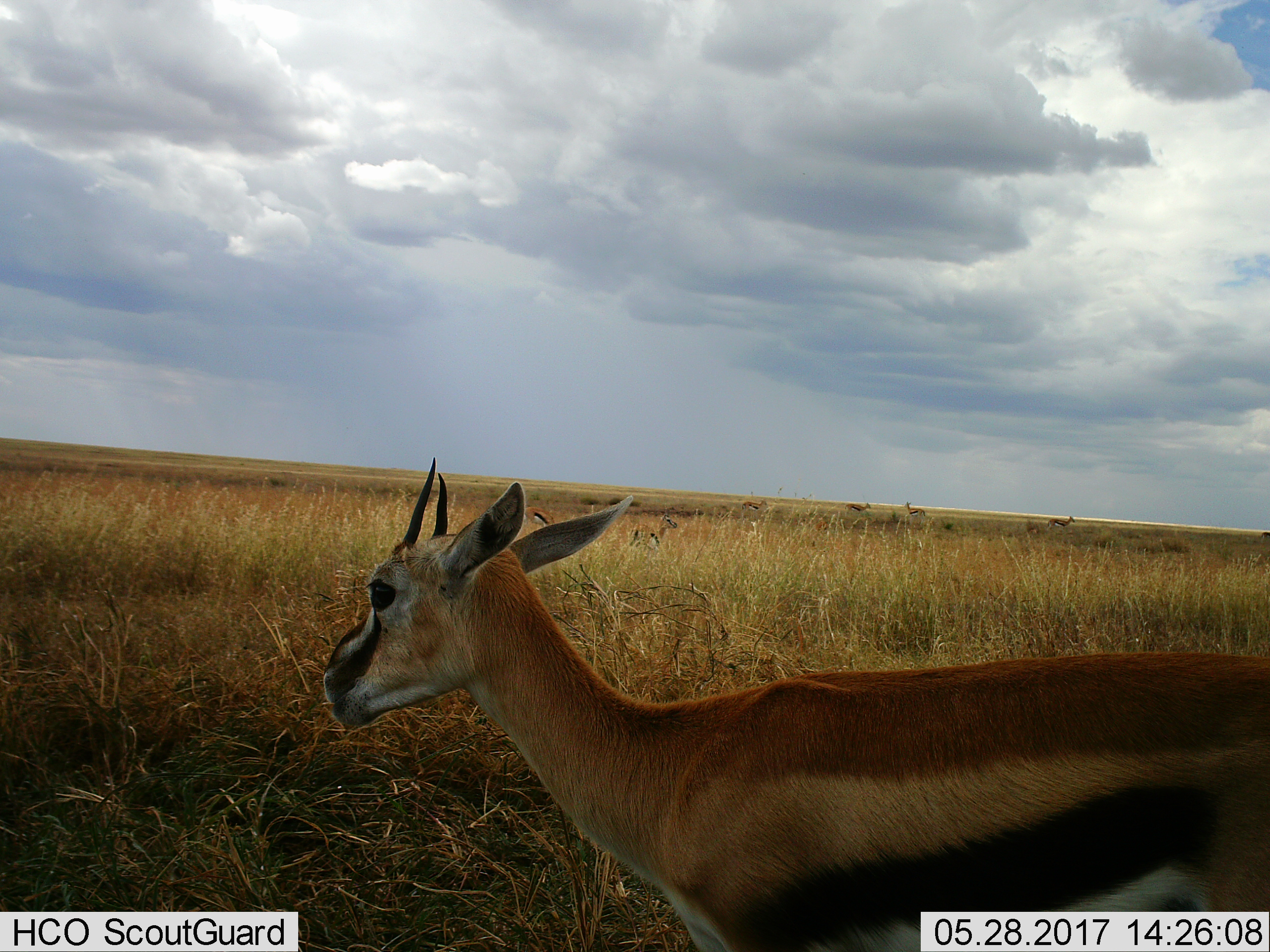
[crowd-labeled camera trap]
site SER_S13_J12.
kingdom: Animalia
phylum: Chordata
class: Mammalia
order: Artiodactyla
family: Bovidae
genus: Eudorcas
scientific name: Eudorcas thomsonii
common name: thomson's gazelle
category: gazellethomsons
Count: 8.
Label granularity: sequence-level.